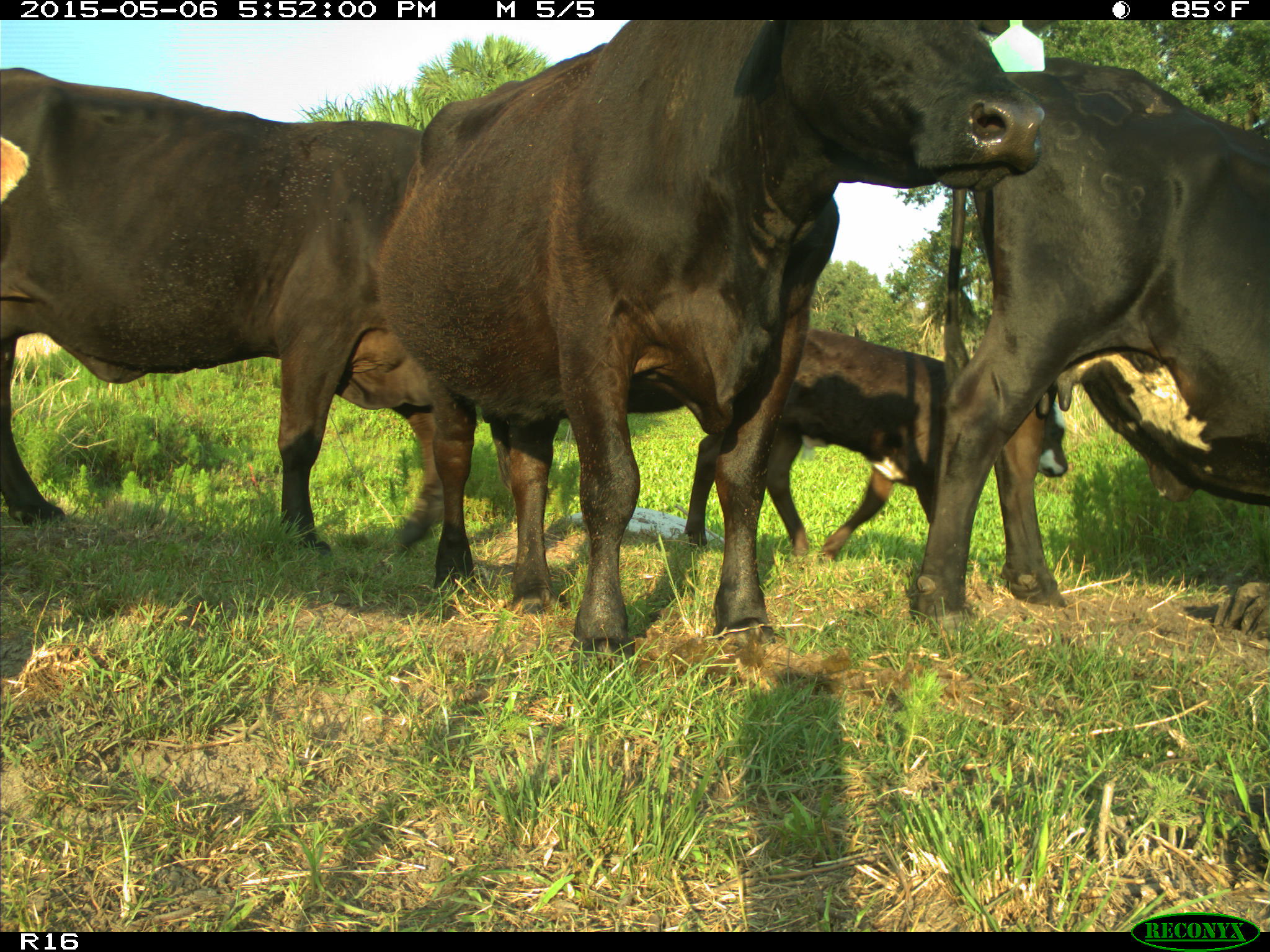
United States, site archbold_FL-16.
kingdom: Animalia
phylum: Chordata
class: Mammalia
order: Artiodactyla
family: Bovidae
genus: Bos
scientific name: Bos taurus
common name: domestic cow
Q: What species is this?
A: Bos taurus (domestic cow).